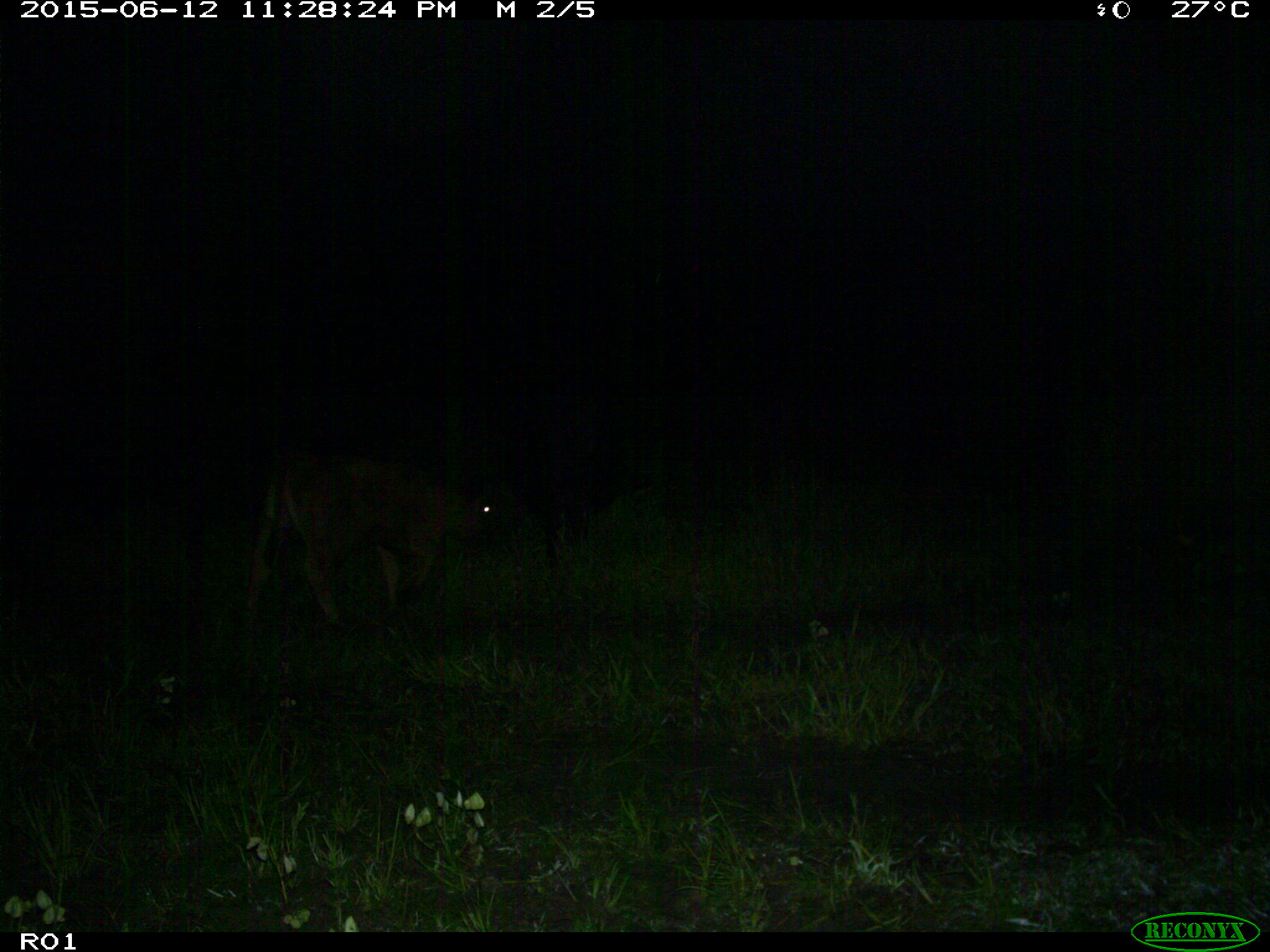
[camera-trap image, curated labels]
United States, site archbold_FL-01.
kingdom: Animalia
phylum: Chordata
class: Mammalia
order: Artiodactyla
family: Bovidae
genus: Bos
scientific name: Bos taurus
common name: domestic cow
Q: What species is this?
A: Bos taurus (domestic cow).